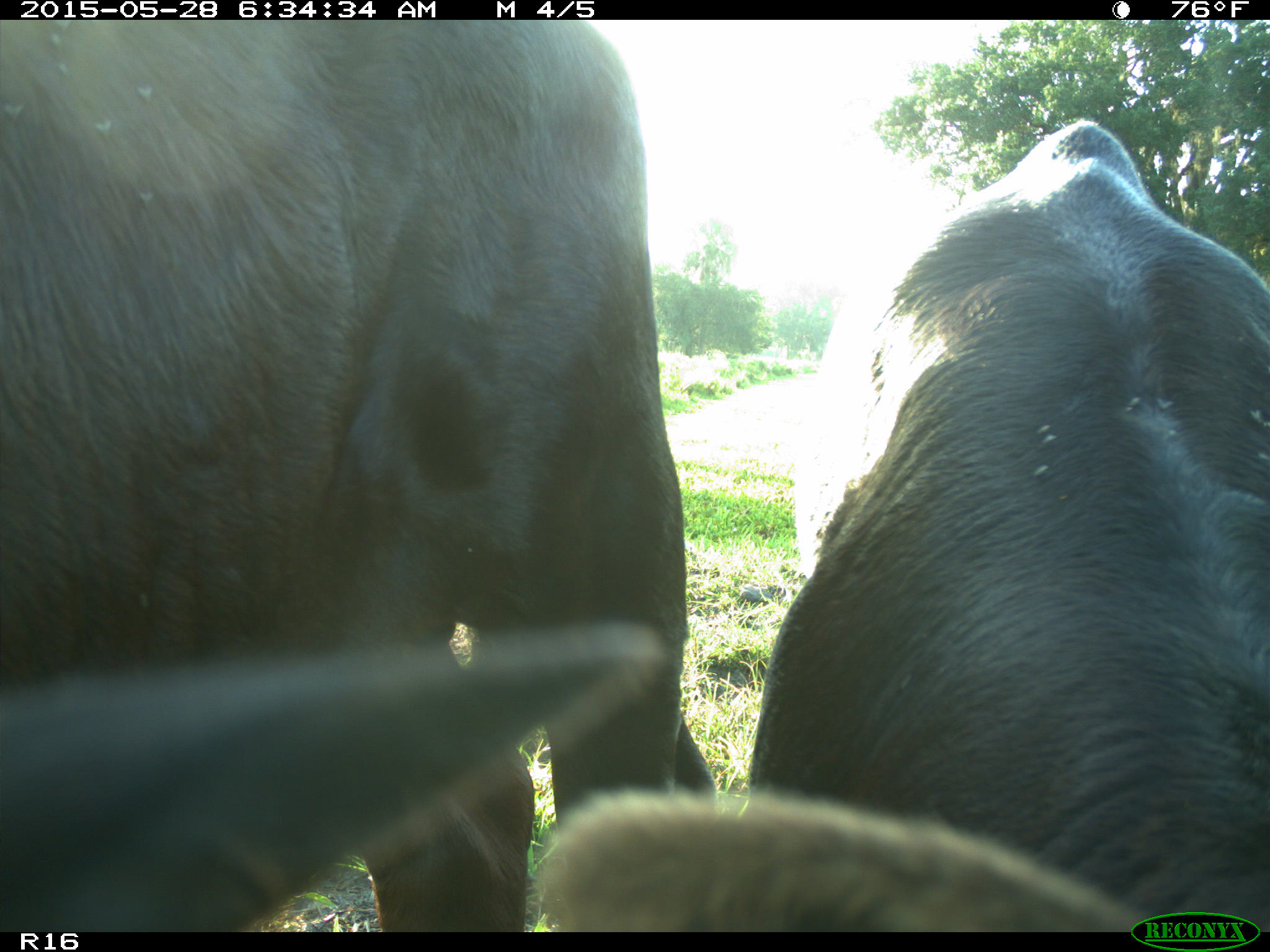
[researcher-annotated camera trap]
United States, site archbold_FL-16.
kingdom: Animalia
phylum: Chordata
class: Mammalia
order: Artiodactyla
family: Bovidae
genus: Bos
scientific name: Bos taurus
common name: domestic cow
Bos taurus (domestic cow).